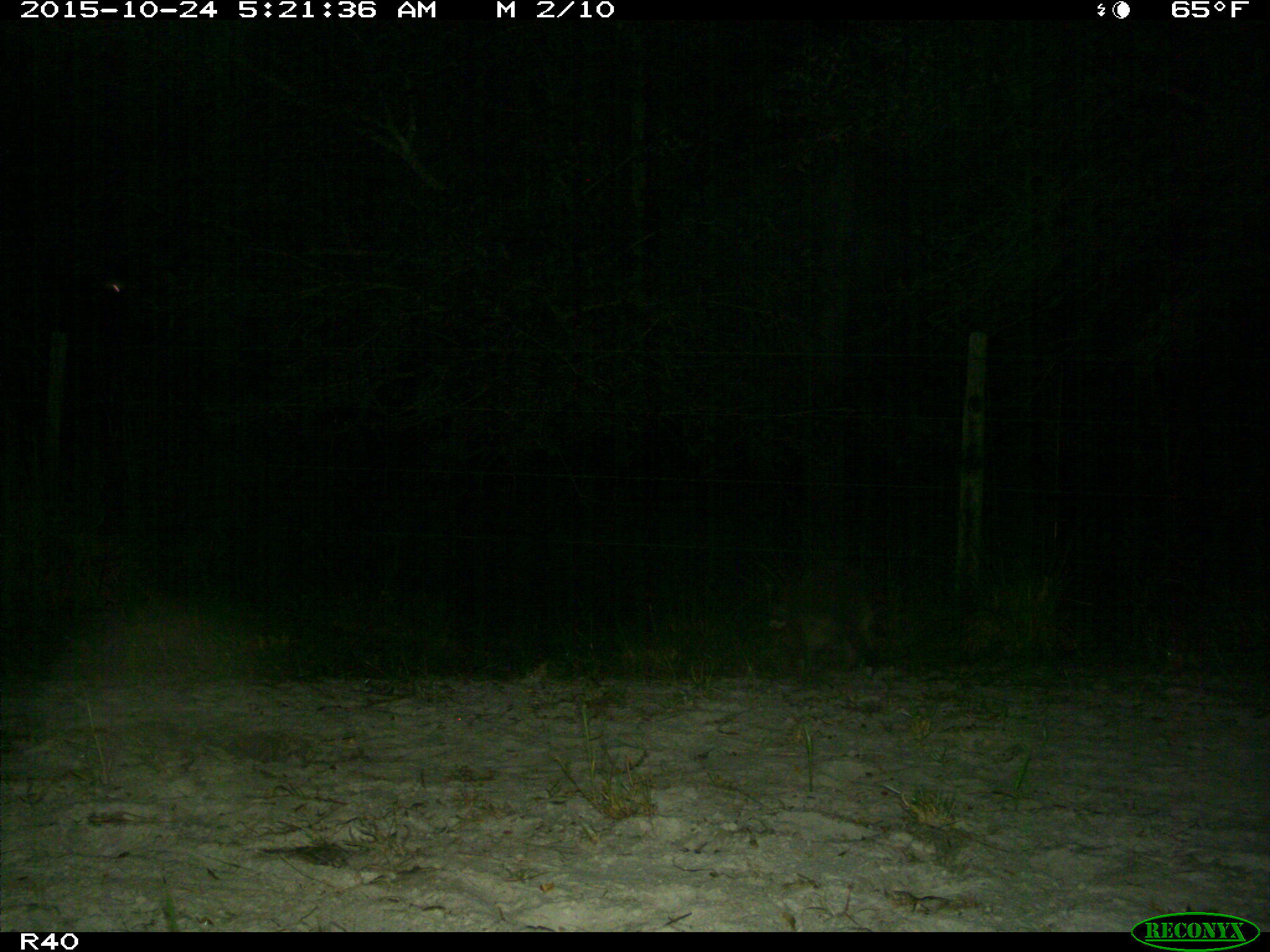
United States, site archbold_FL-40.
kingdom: Animalia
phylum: Chordata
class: Mammalia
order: Carnivora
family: Procyonidae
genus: Procyon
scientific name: Procyon lotor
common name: common raccoon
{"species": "Procyon lotor (common raccoon)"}